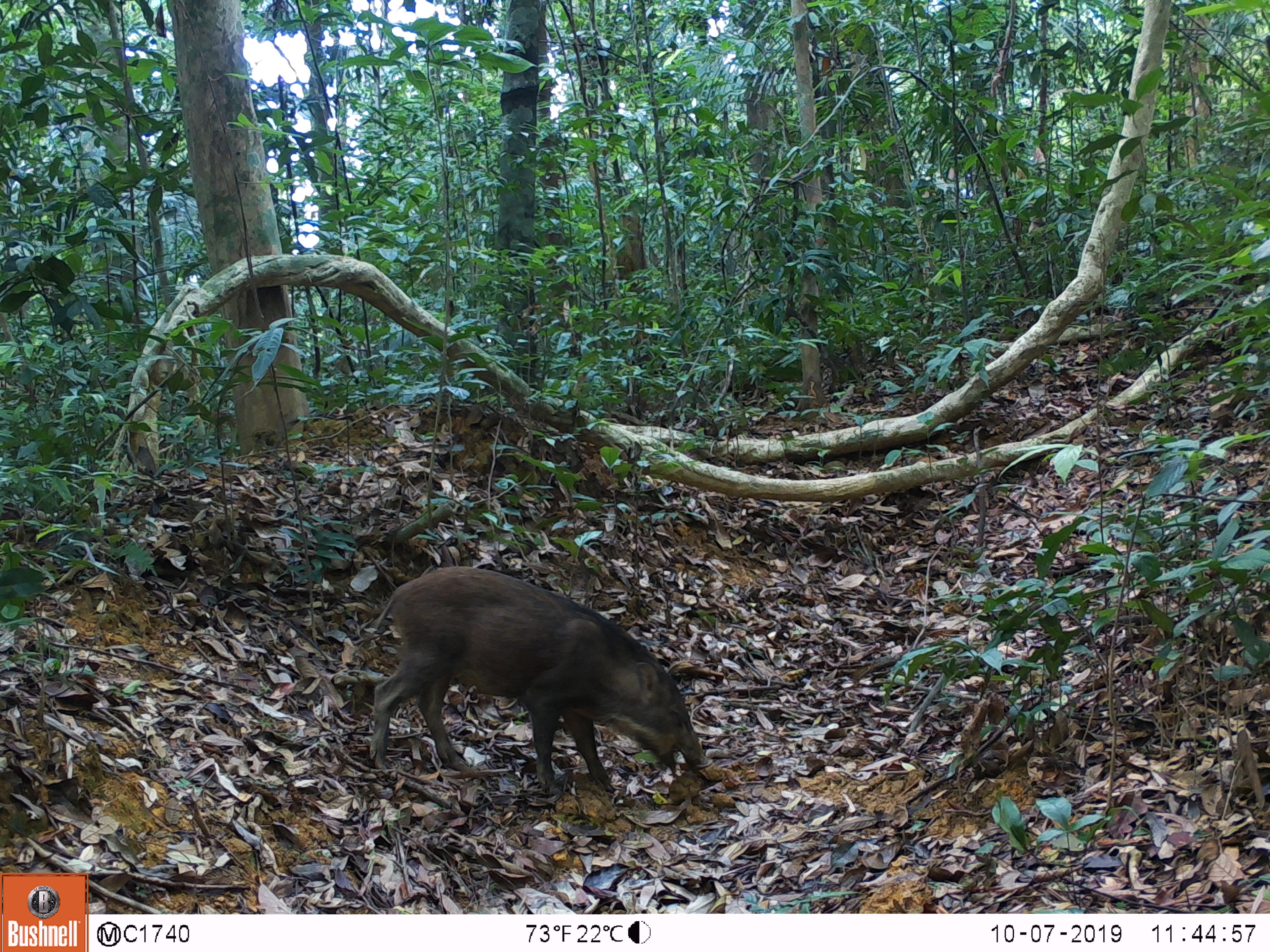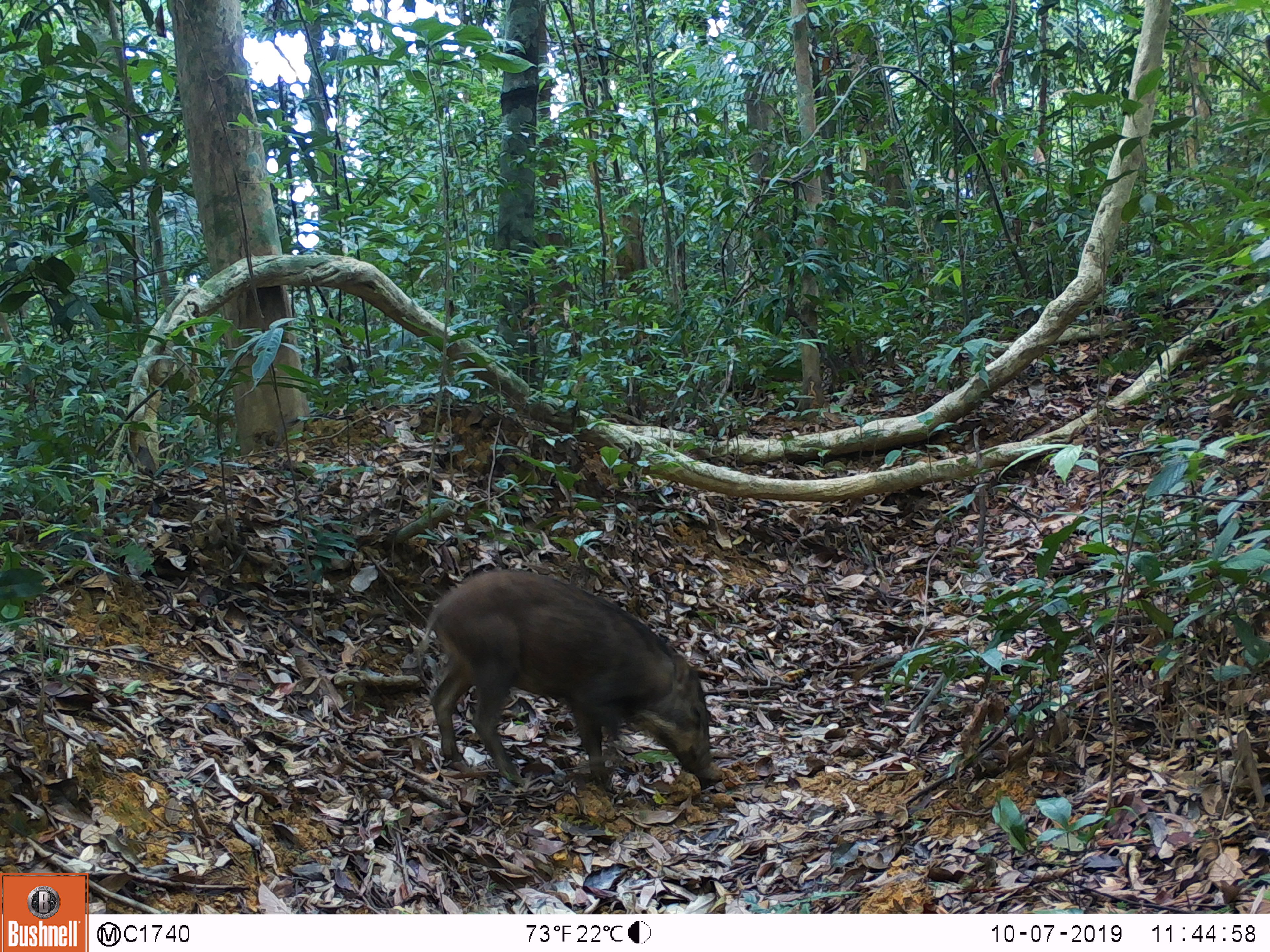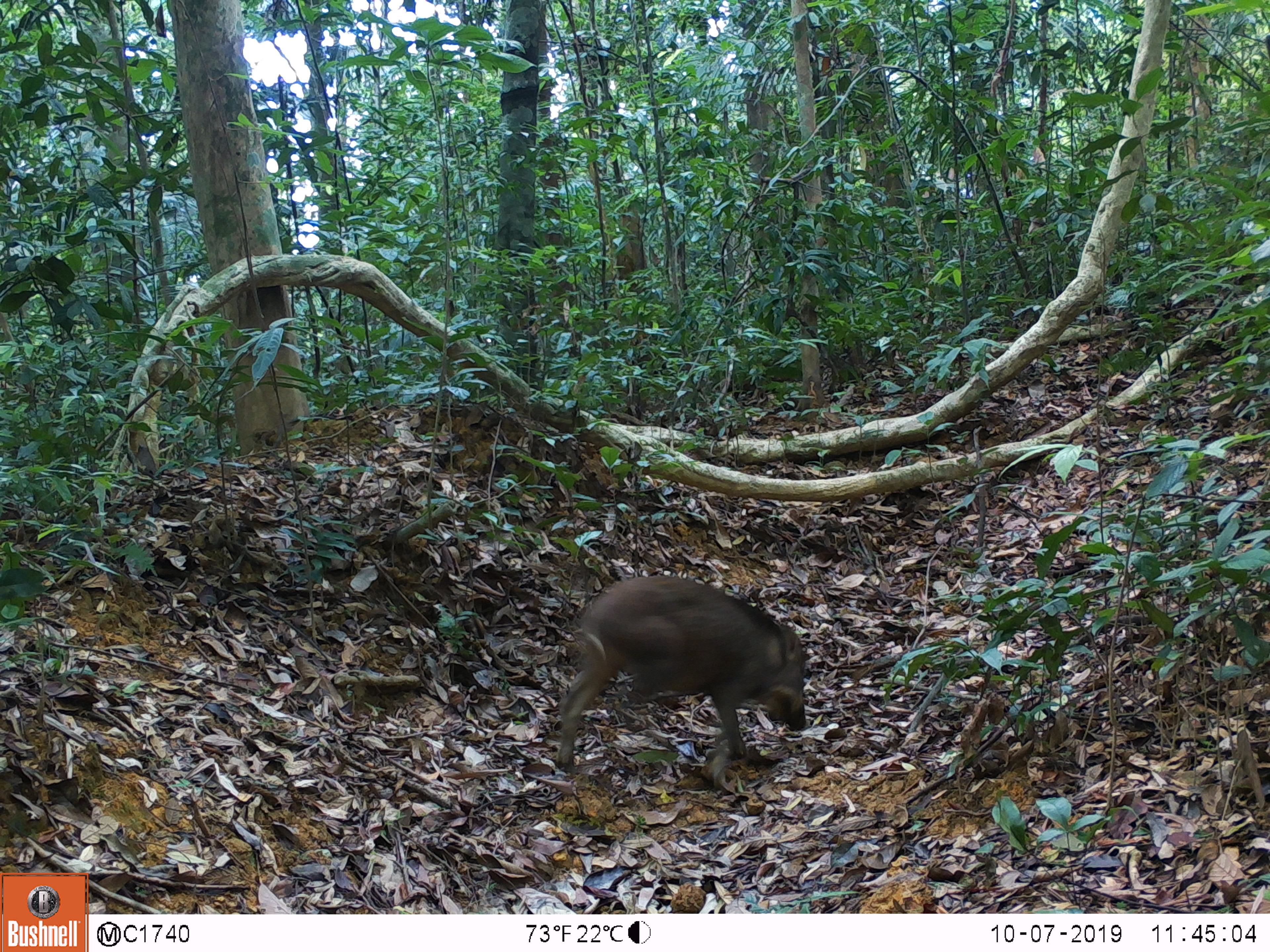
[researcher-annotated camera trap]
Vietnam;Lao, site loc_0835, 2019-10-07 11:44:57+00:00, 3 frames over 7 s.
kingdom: Animalia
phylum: Chordata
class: Mammalia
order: Artiodactyla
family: Suidae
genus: Sus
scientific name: Sus scrofa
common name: eurasian wild pig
Eurasian wild pig (Sus scrofa). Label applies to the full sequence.